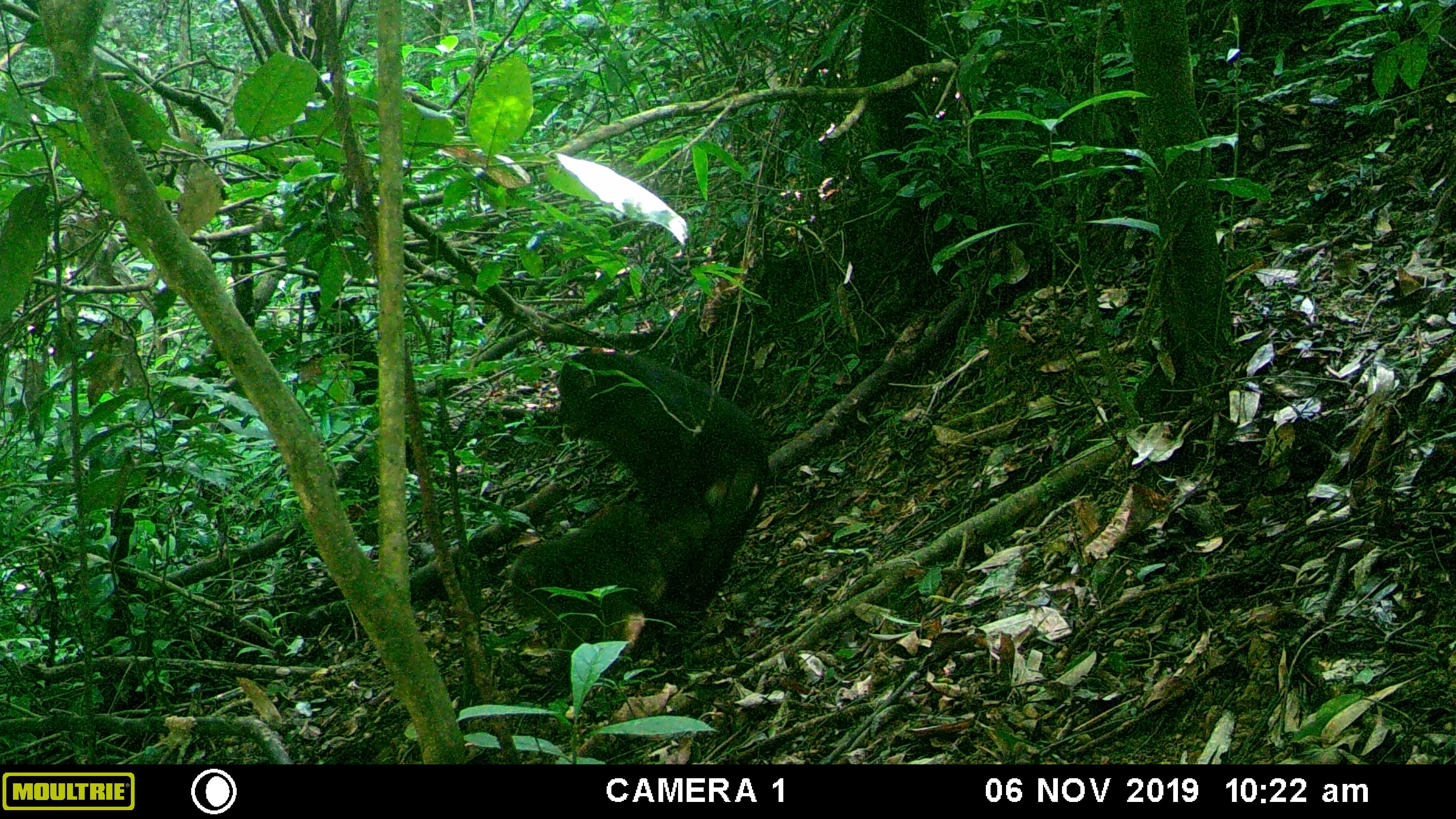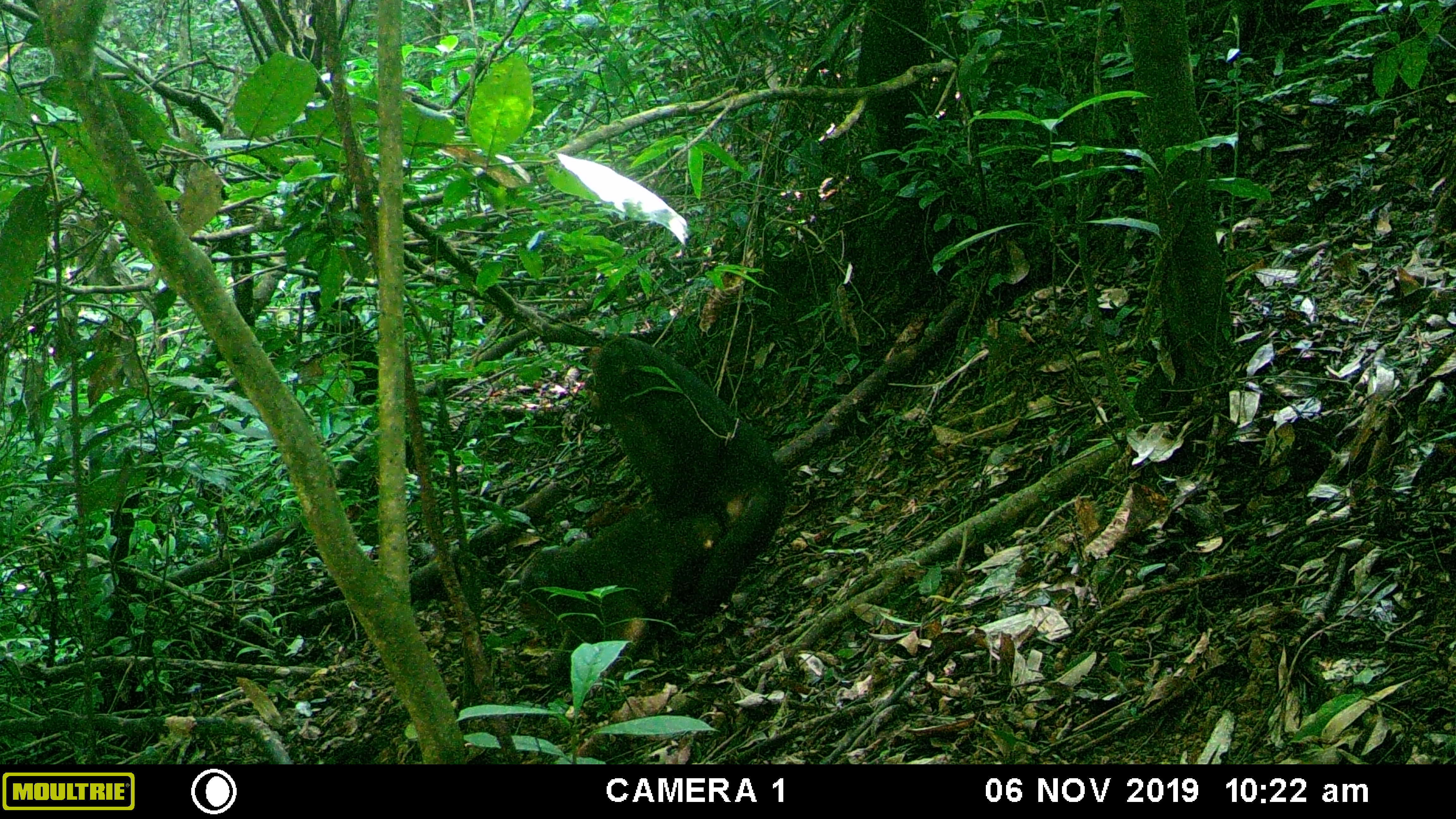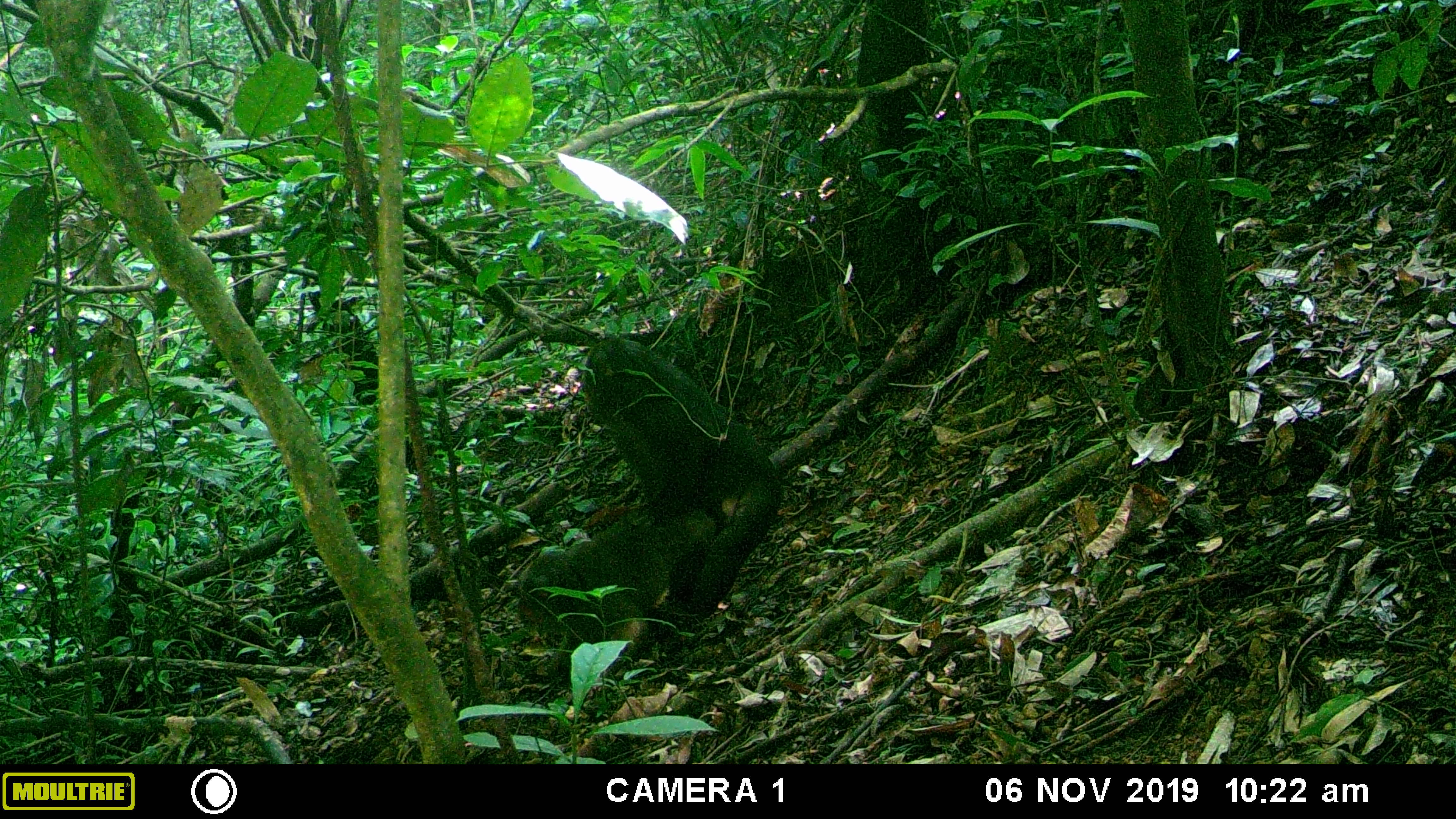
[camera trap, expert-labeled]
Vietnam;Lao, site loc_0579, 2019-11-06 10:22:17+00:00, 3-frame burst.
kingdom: Animalia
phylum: Chordata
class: Mammalia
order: Primates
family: Cercopithecidae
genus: Macaca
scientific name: Macaca arctoides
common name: stump-tailed macaque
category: stump tailed macaque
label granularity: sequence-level